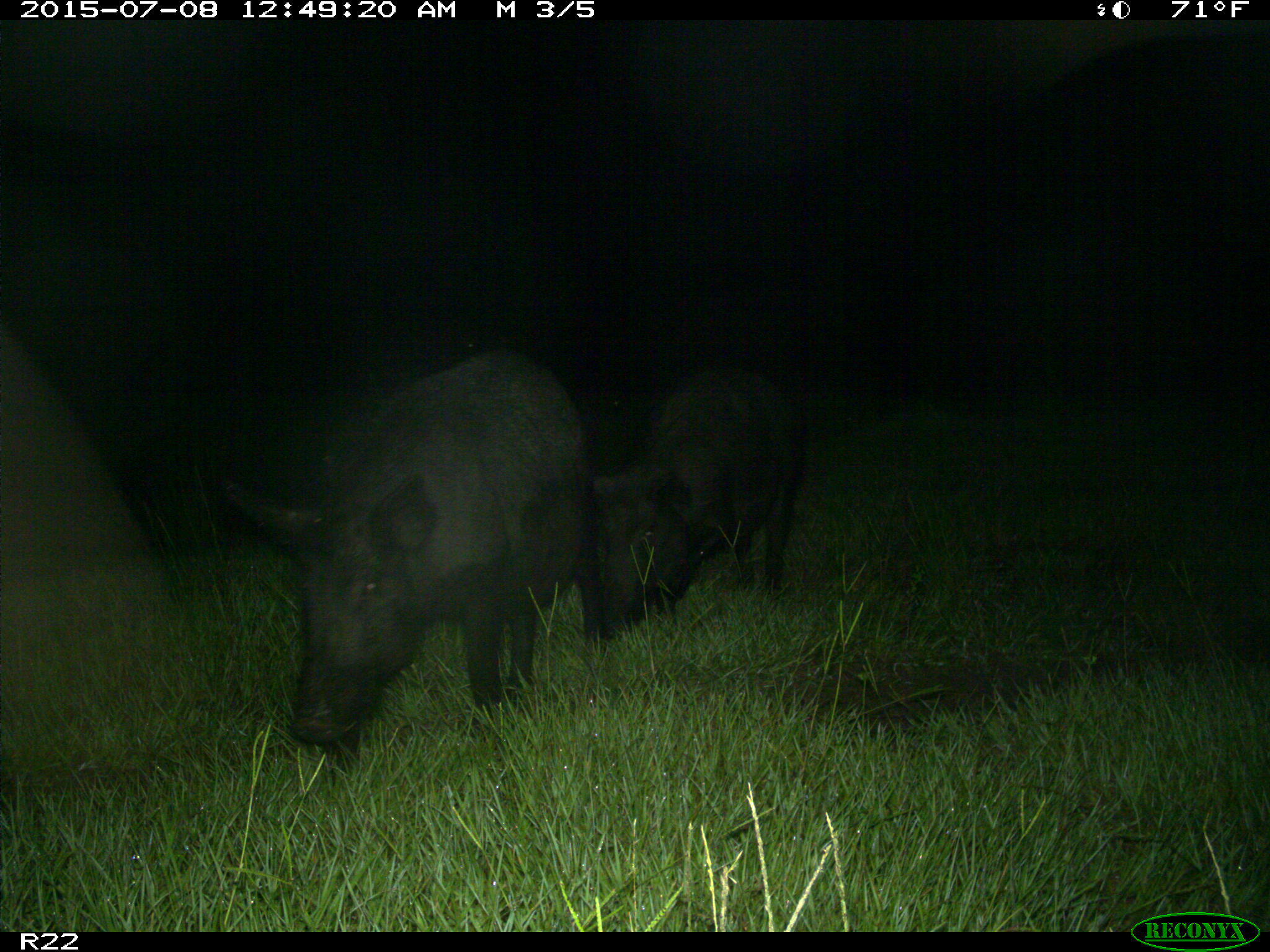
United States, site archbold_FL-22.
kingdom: Animalia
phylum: Chordata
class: Mammalia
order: Artiodactyla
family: Bovidae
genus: Bos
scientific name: Bos taurus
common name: domestic cow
Bos taurus (domestic cow).